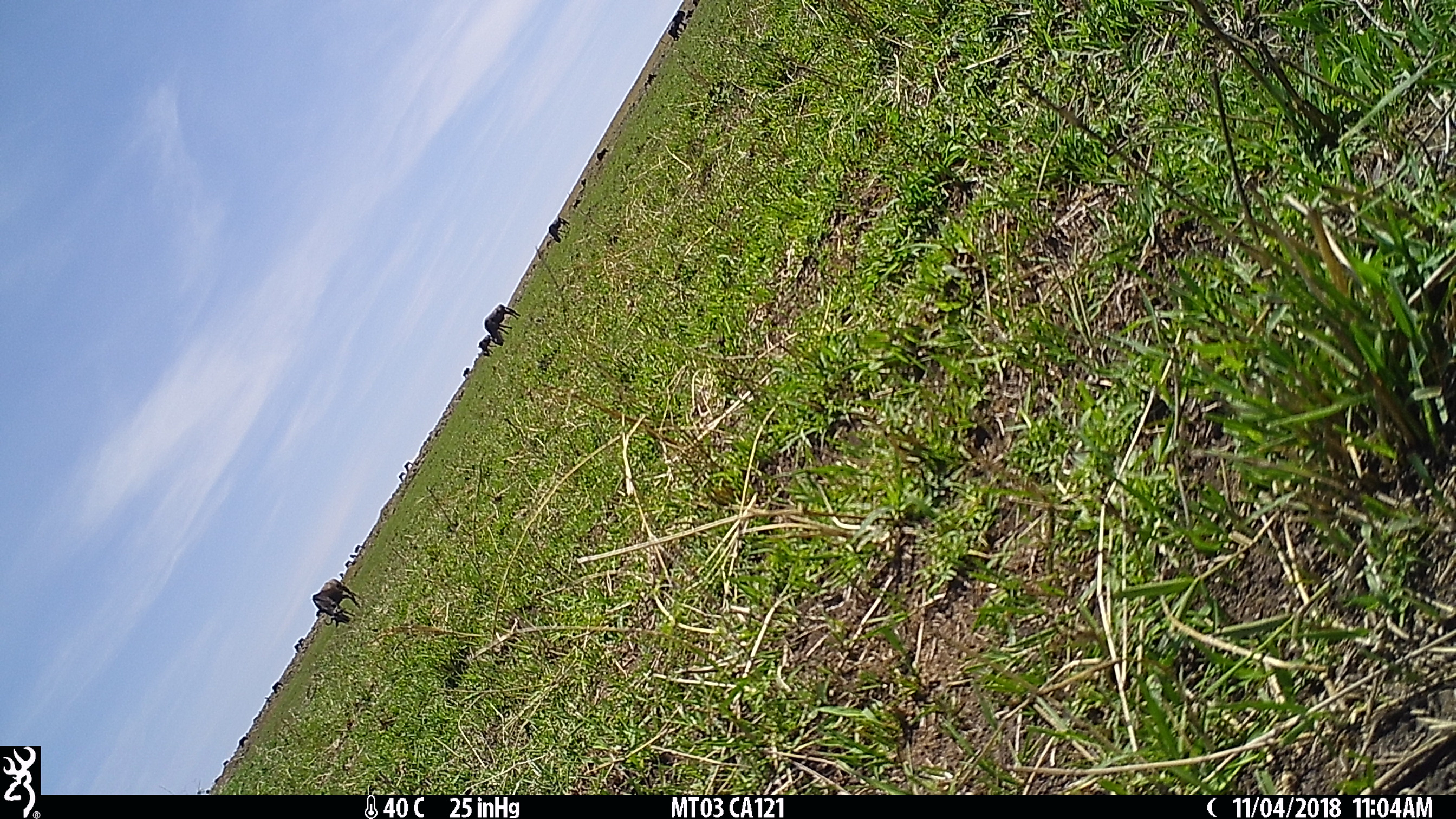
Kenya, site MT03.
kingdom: Animalia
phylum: Chordata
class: Mammalia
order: Artiodactyla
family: Bovidae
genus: Connochaetes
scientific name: Connochaetes taurinus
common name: blue wildebeest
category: wildebeest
Wildebeest (blue wildebeest) (Connochaetes taurinus).